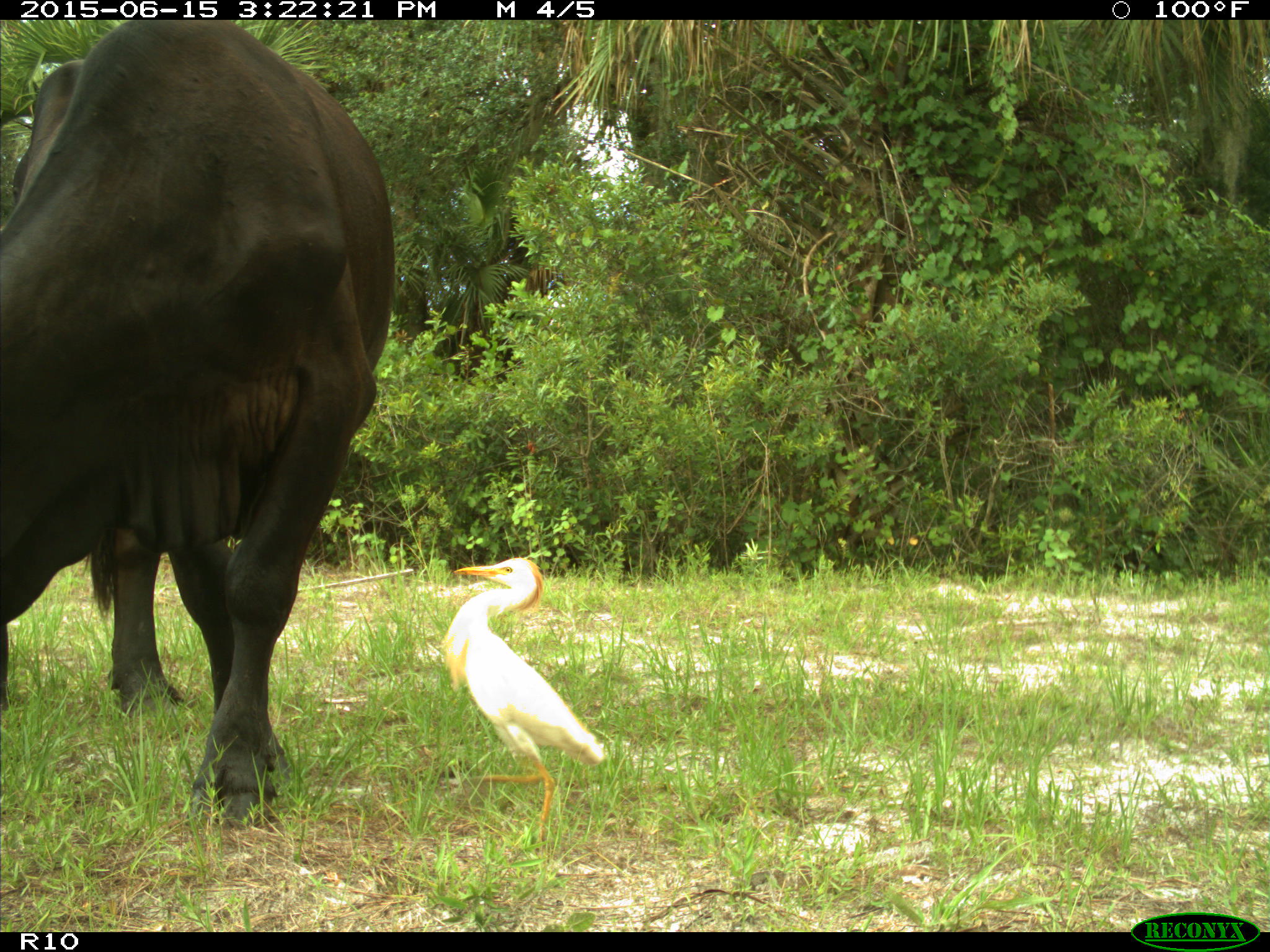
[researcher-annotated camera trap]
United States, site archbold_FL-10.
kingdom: Animalia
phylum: Chordata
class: Mammalia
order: Artiodactyla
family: Bovidae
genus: Bos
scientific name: Bos taurus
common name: domestic cow